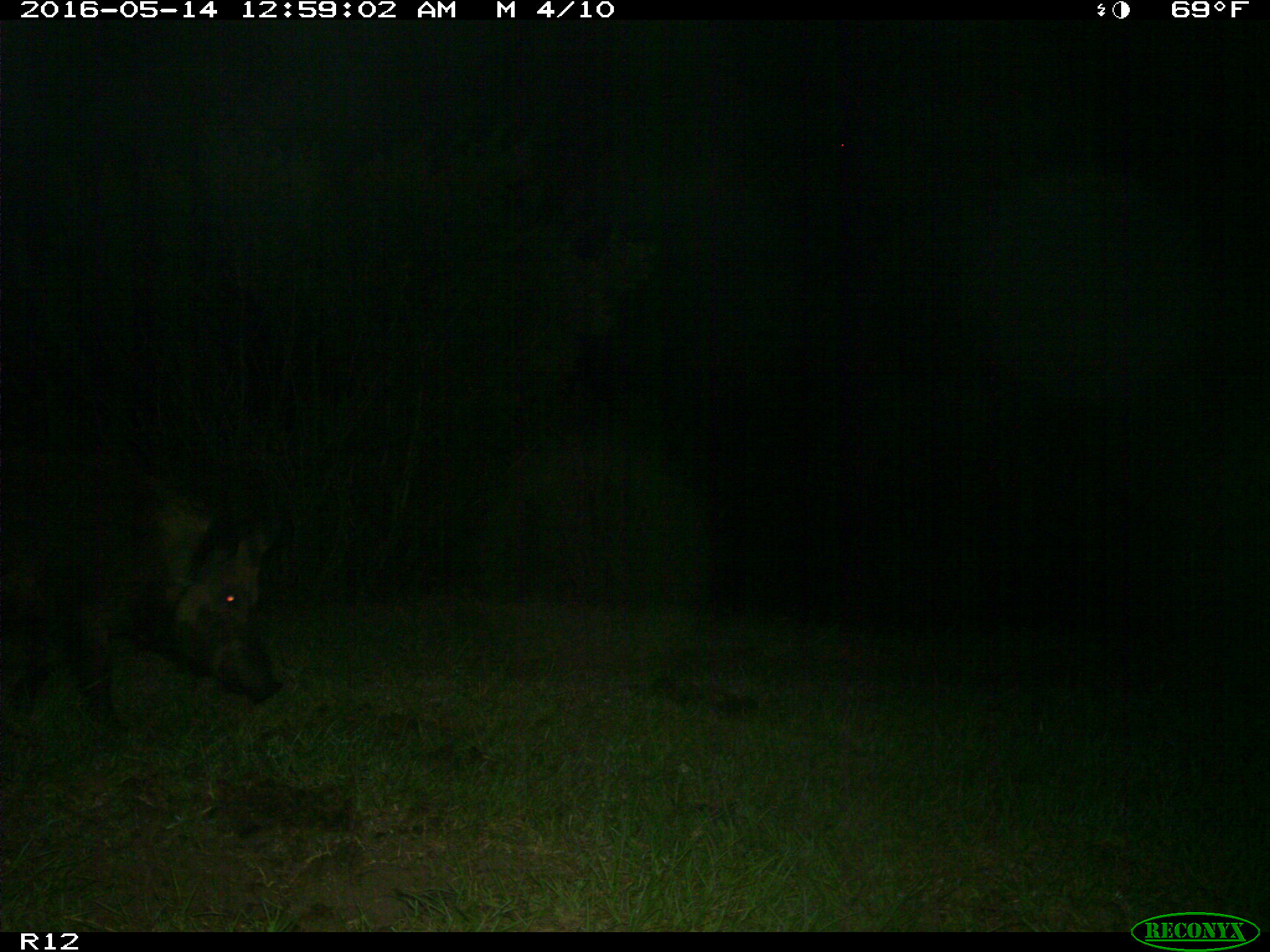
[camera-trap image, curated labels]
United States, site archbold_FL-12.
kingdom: Animalia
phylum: Chordata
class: Mammalia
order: Artiodactyla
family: Suidae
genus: Sus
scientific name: Sus scrofa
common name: wild boar